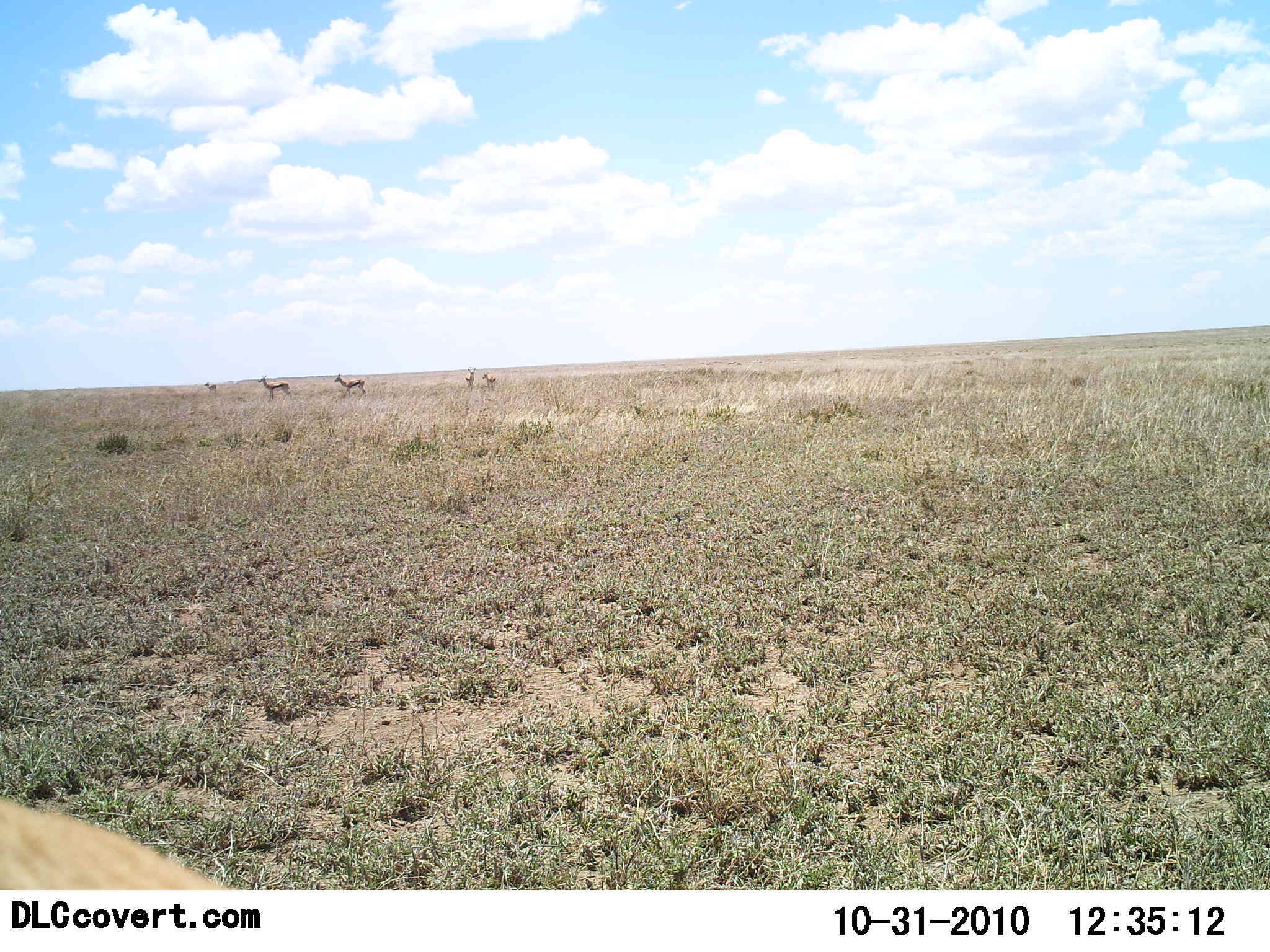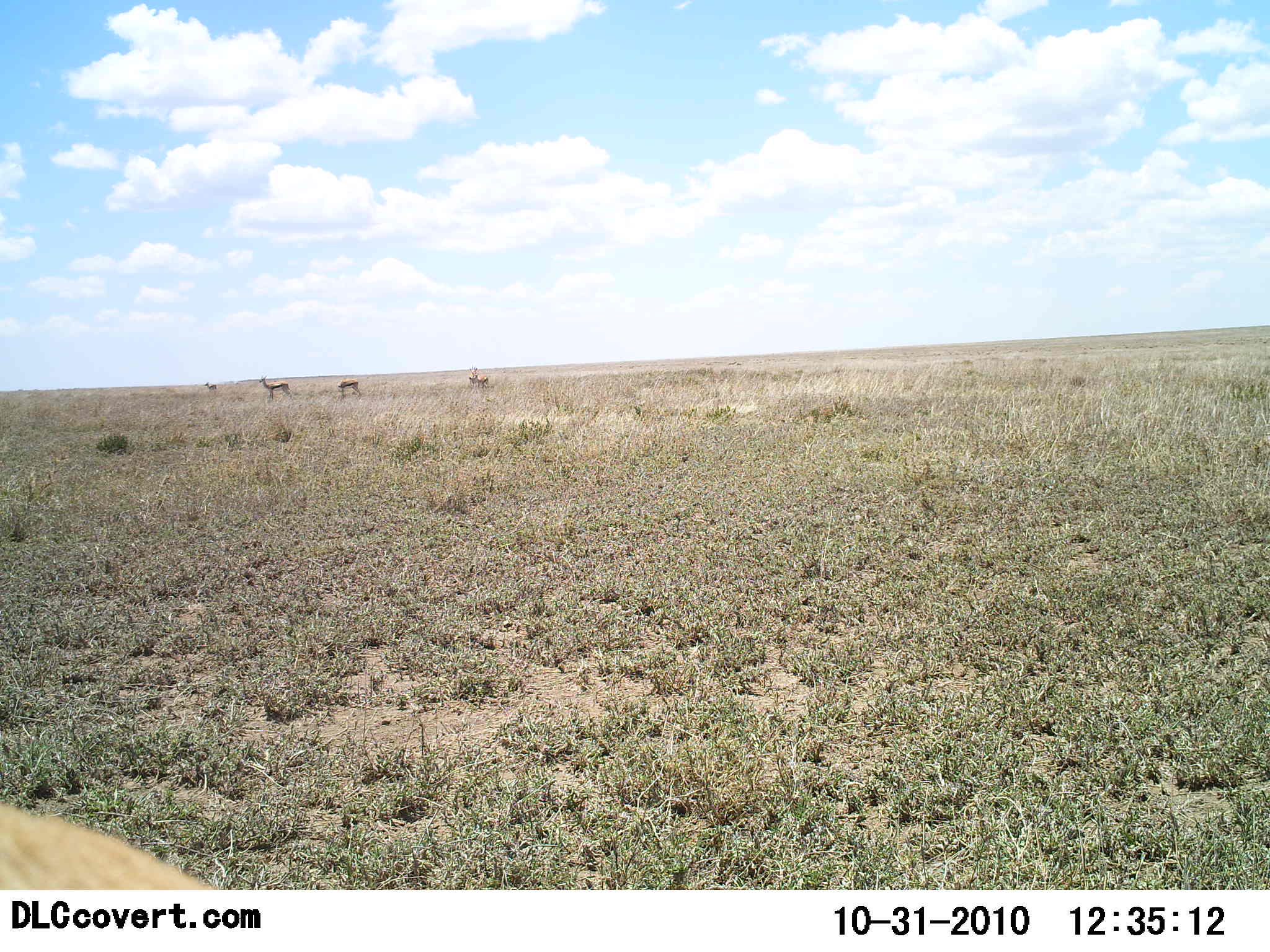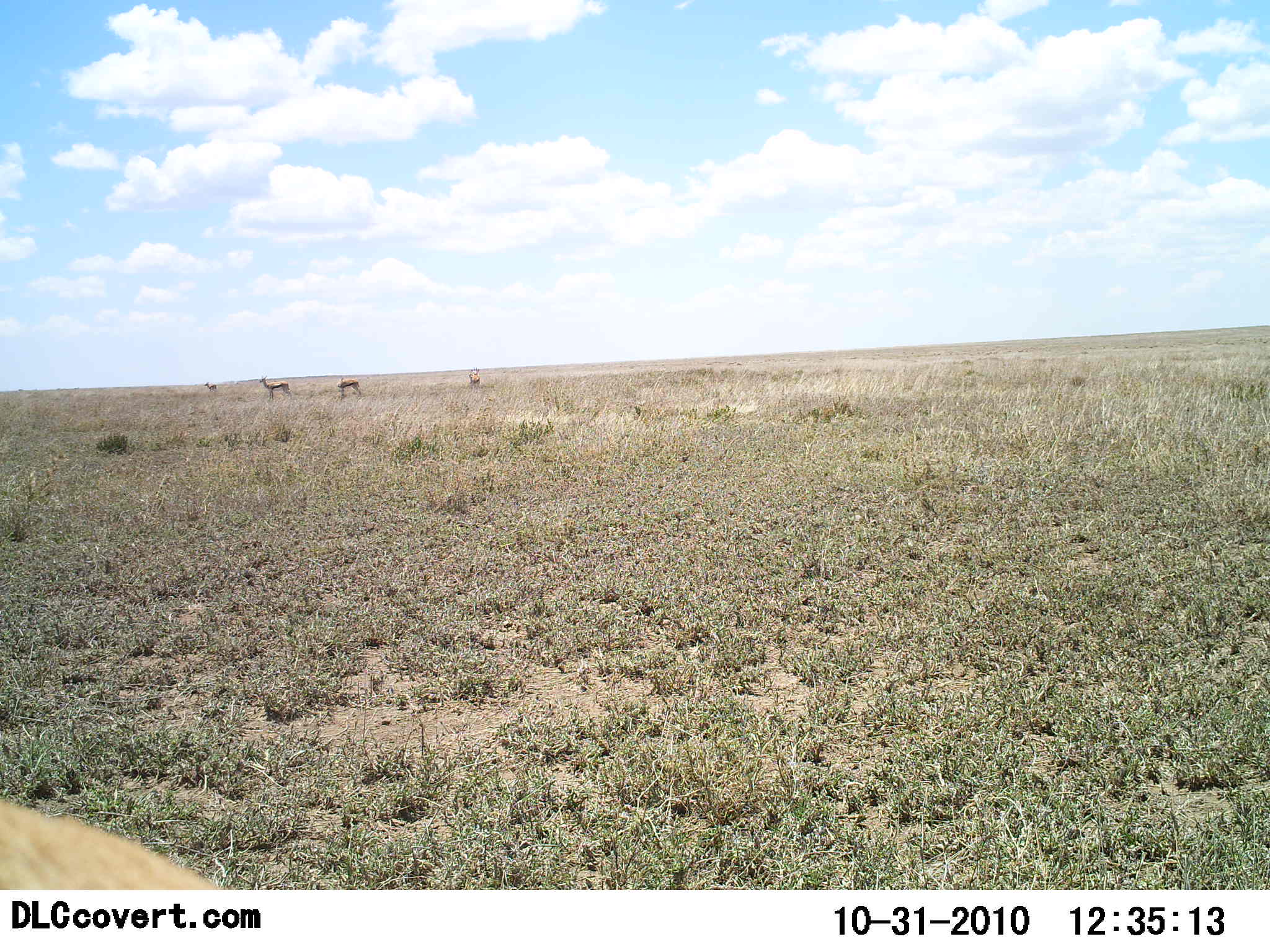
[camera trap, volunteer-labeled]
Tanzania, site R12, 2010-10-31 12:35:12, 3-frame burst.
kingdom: Animalia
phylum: Chordata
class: Mammalia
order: Artiodactyla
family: Bovidae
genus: Eudorcas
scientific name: Eudorcas thomsonii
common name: thomson's gazelle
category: gazellethomsons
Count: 5.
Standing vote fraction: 80%.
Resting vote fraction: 0%.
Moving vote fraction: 30%.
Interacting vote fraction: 0%.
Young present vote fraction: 0%.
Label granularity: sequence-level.